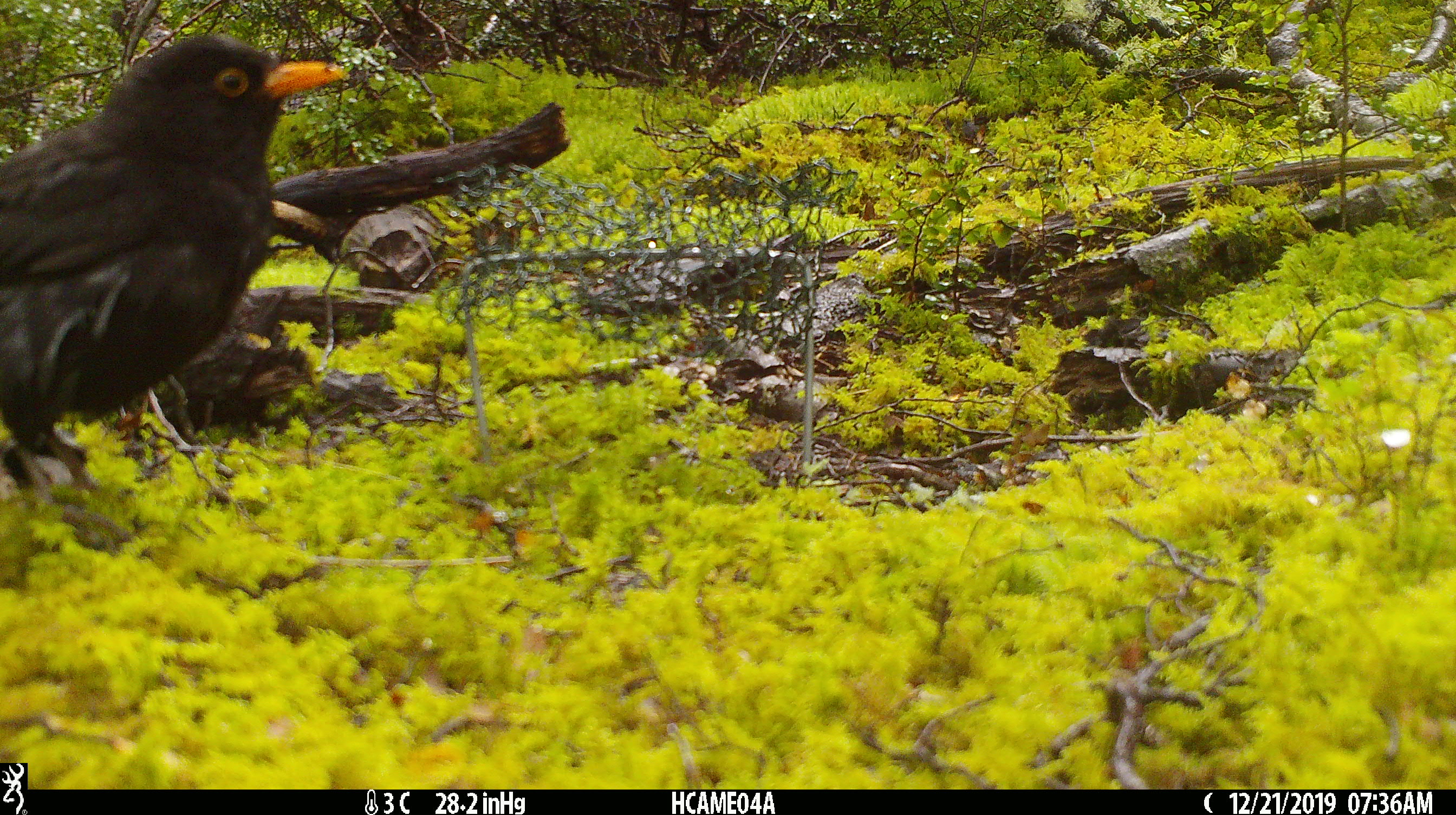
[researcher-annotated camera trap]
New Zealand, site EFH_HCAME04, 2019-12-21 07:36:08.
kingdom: Animalia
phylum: Chordata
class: Aves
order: Passeriformes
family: Turdidae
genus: Turdus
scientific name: Turdus merula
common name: eurasian blackbird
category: blackbird